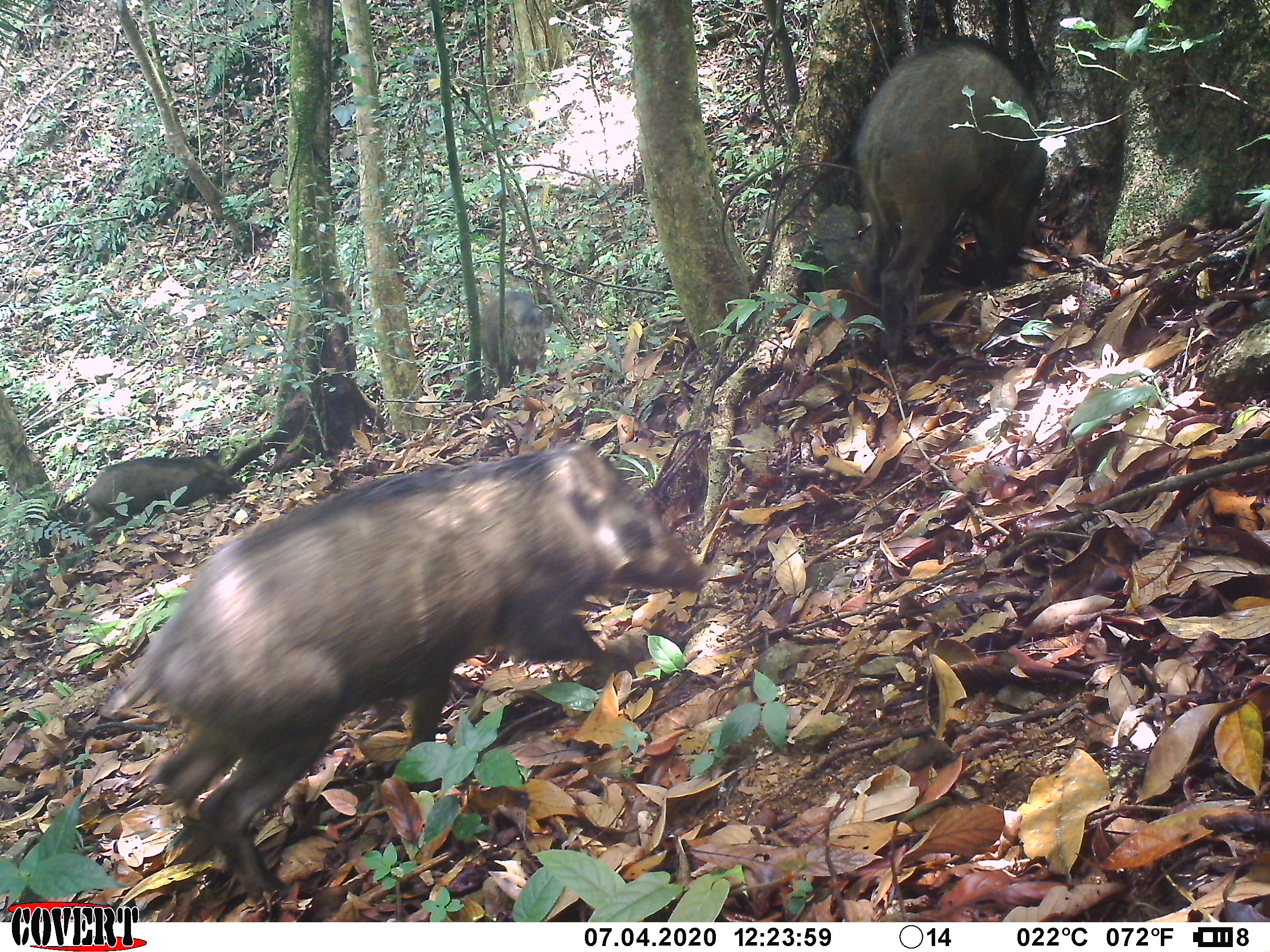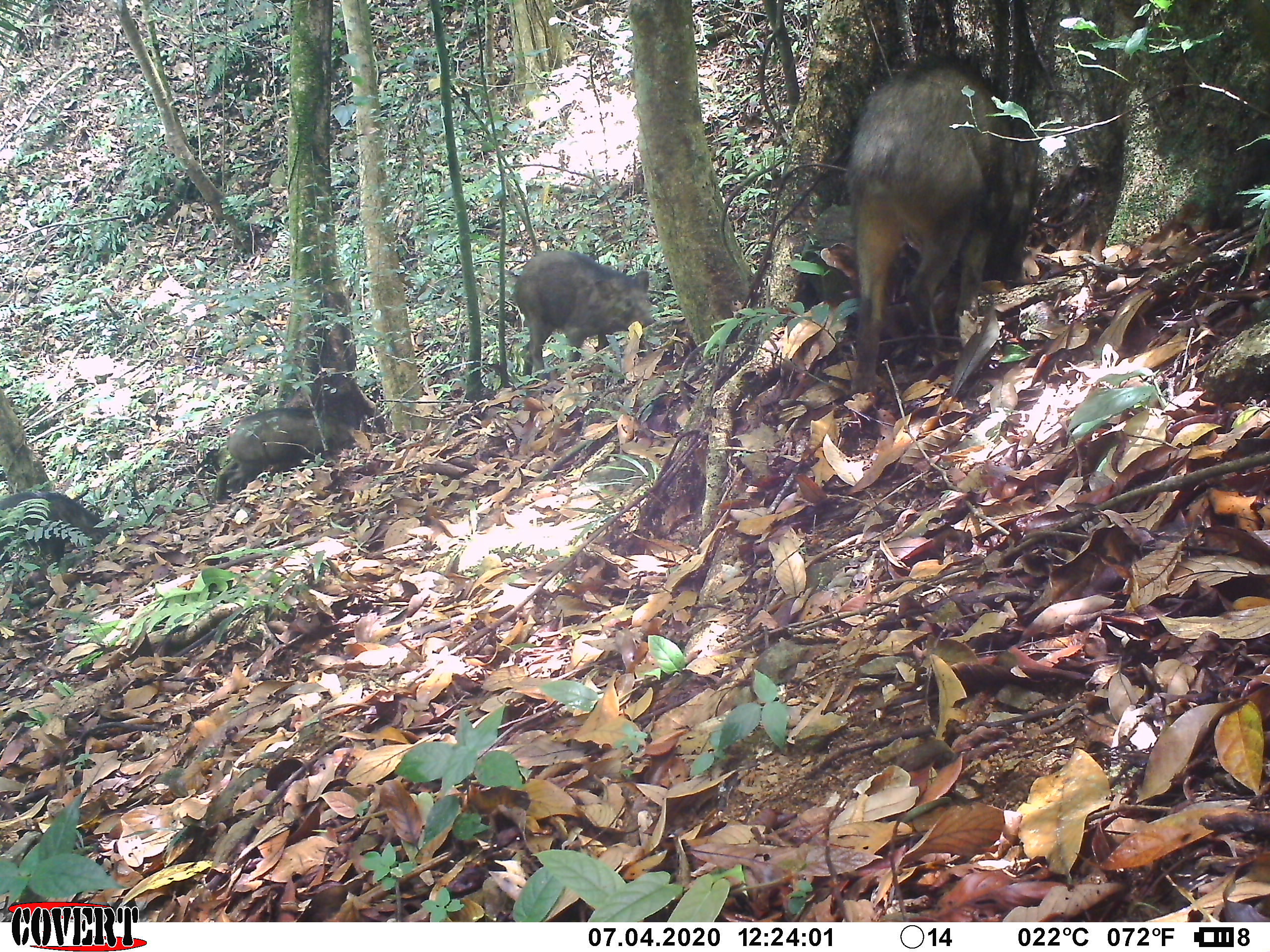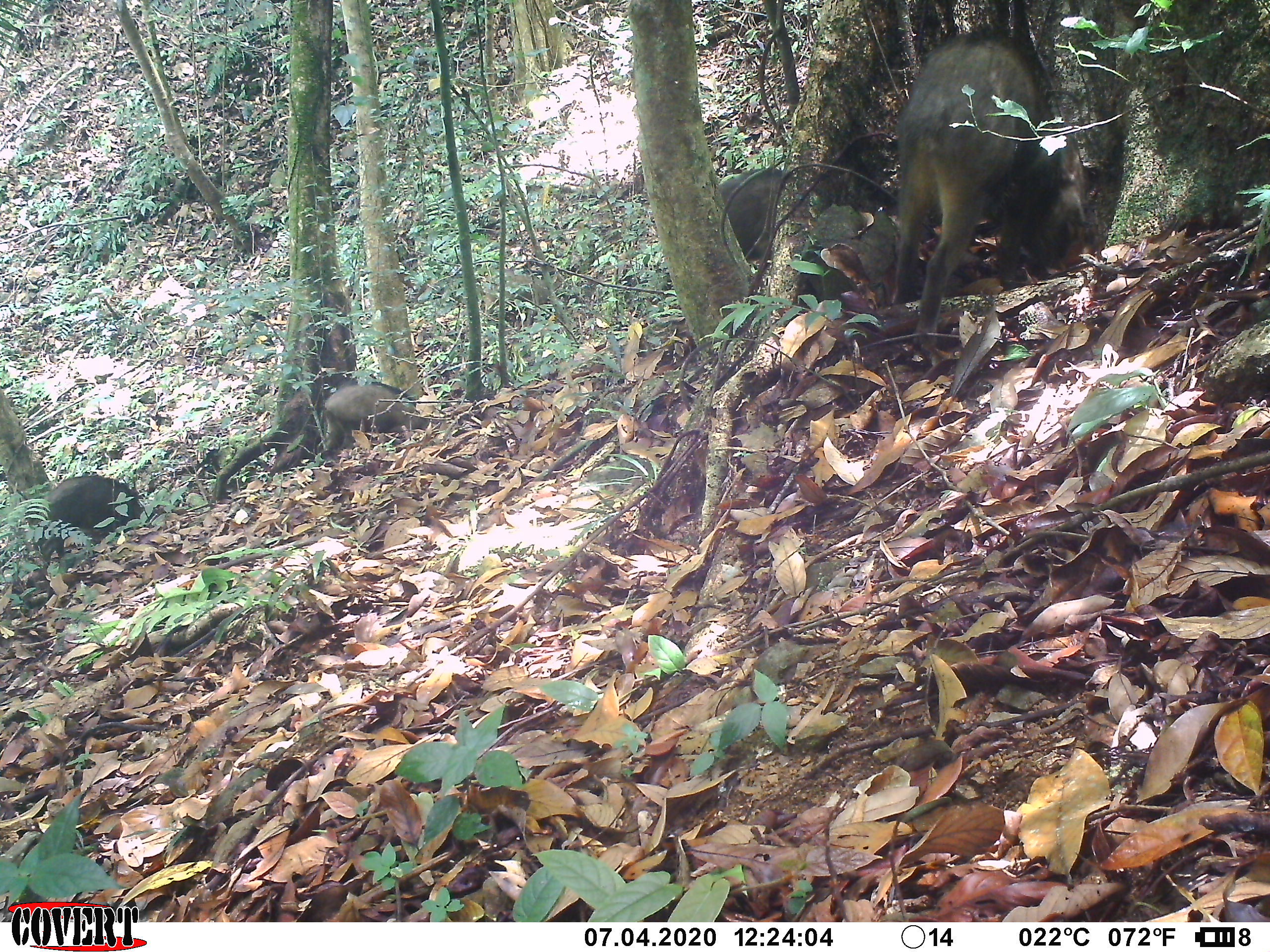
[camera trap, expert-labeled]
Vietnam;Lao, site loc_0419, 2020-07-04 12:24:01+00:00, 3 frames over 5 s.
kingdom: Animalia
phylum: Chordata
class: Mammalia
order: Artiodactyla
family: Suidae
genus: Sus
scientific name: Sus scrofa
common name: eurasian wild pig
Eurasian wild pig (Sus scrofa). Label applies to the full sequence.